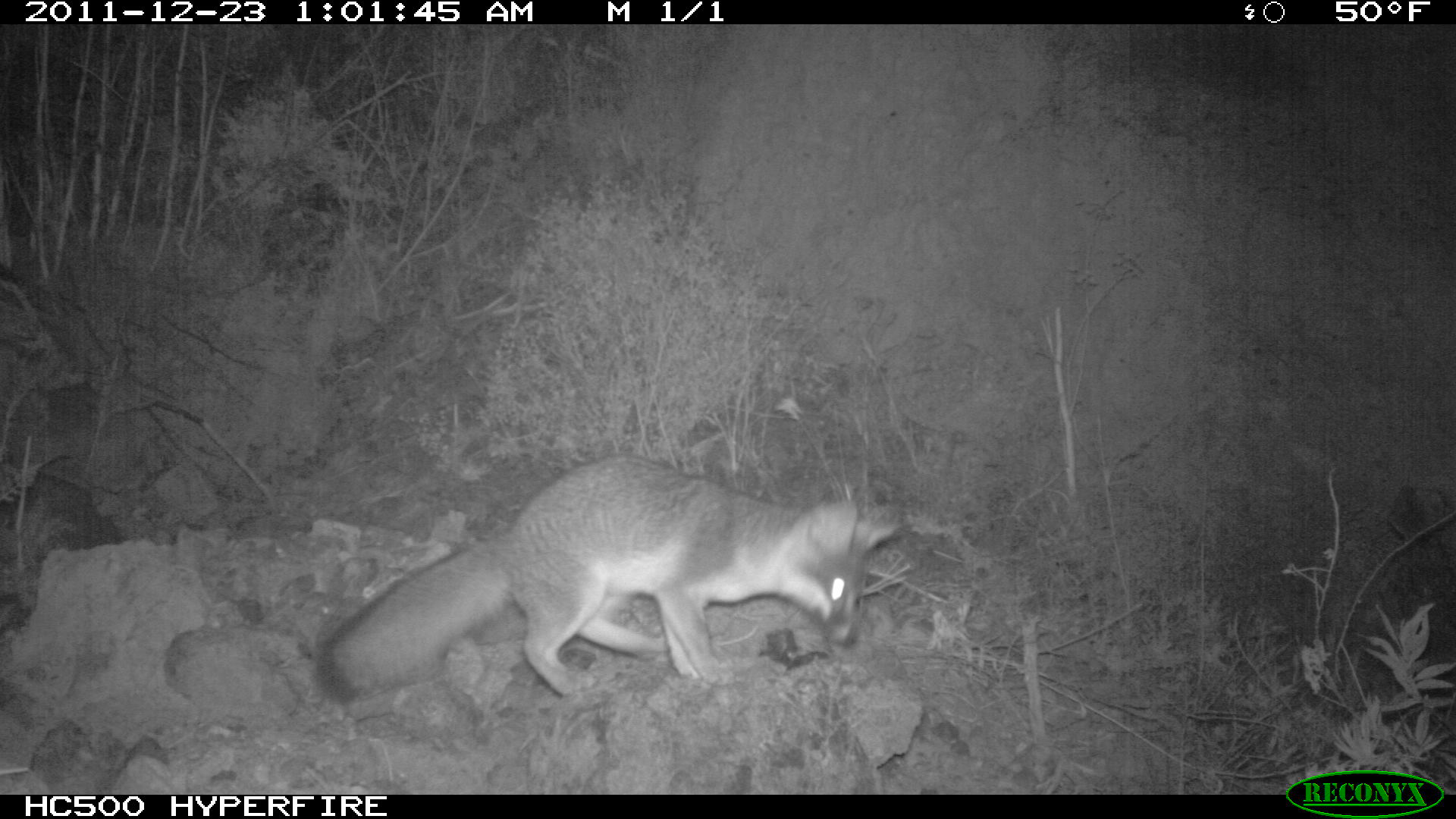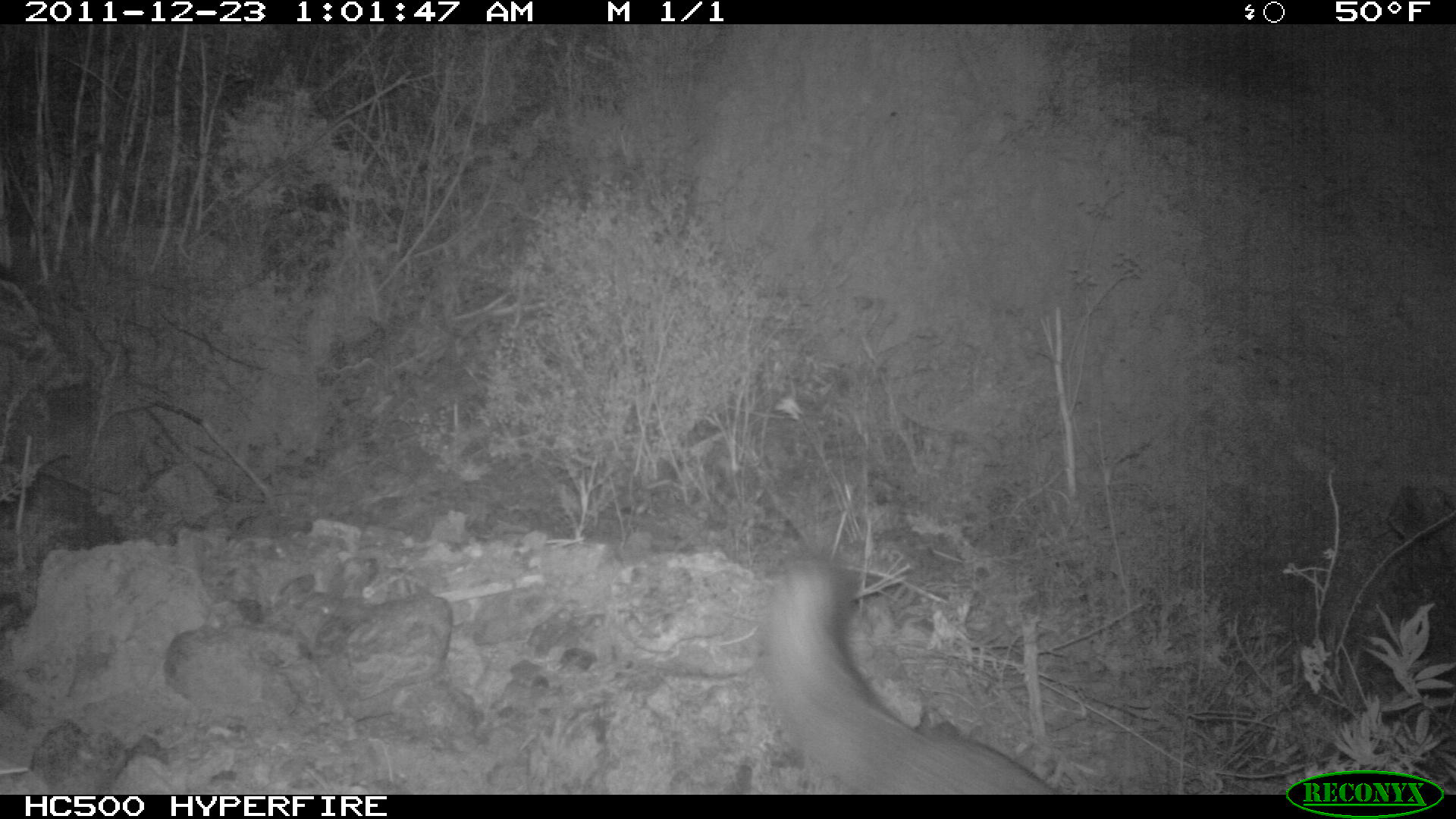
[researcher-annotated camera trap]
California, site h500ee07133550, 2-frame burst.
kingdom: Animalia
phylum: Chordata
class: Mammalia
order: Carnivora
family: Canidae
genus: Urocyon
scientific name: Urocyon littoralis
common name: island fox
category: fox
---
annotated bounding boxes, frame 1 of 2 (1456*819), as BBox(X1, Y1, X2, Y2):
fox: BBox(316, 456, 903, 703)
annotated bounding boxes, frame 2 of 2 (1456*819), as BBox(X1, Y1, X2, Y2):
fox: BBox(764, 560, 1060, 794)